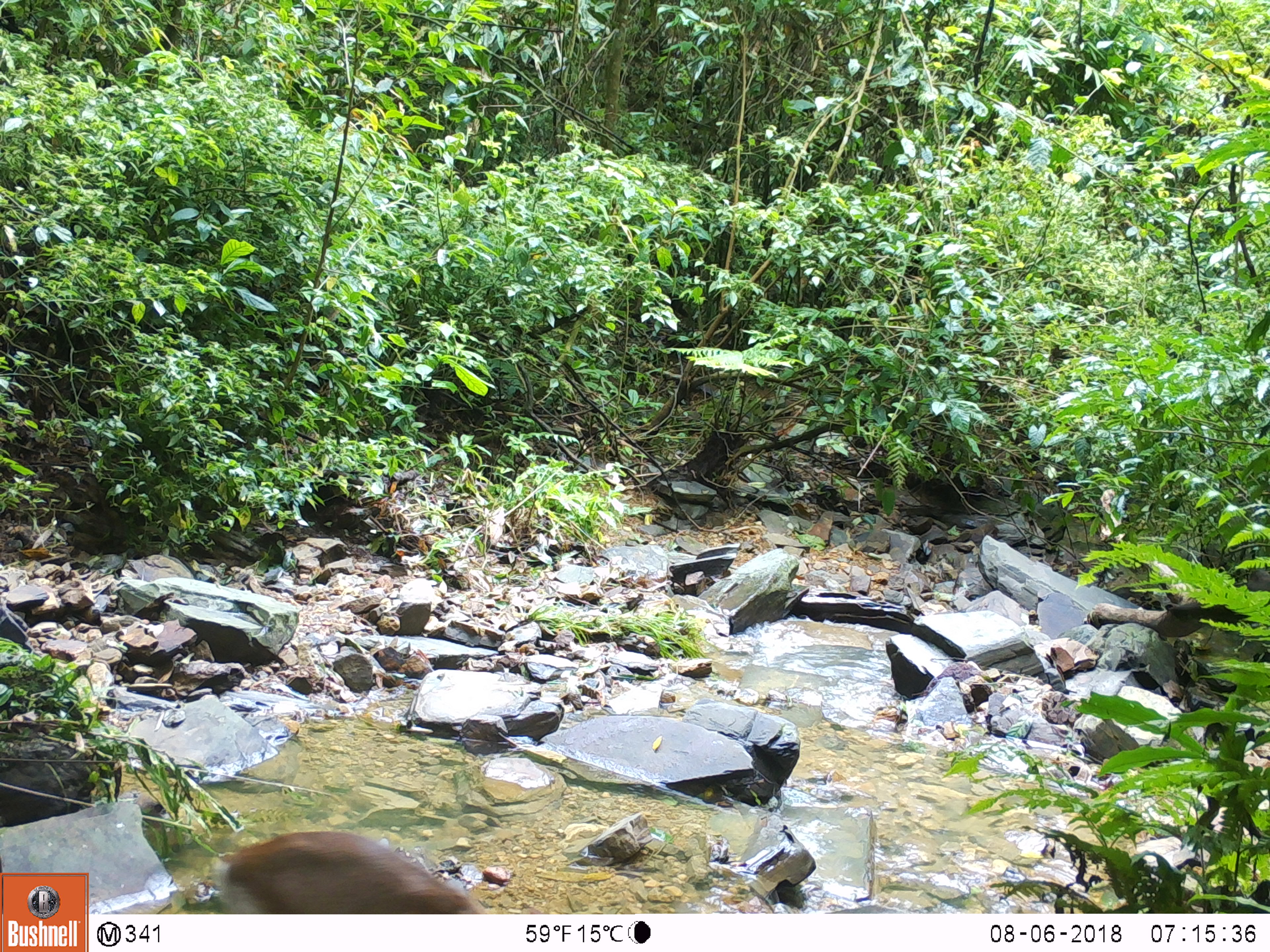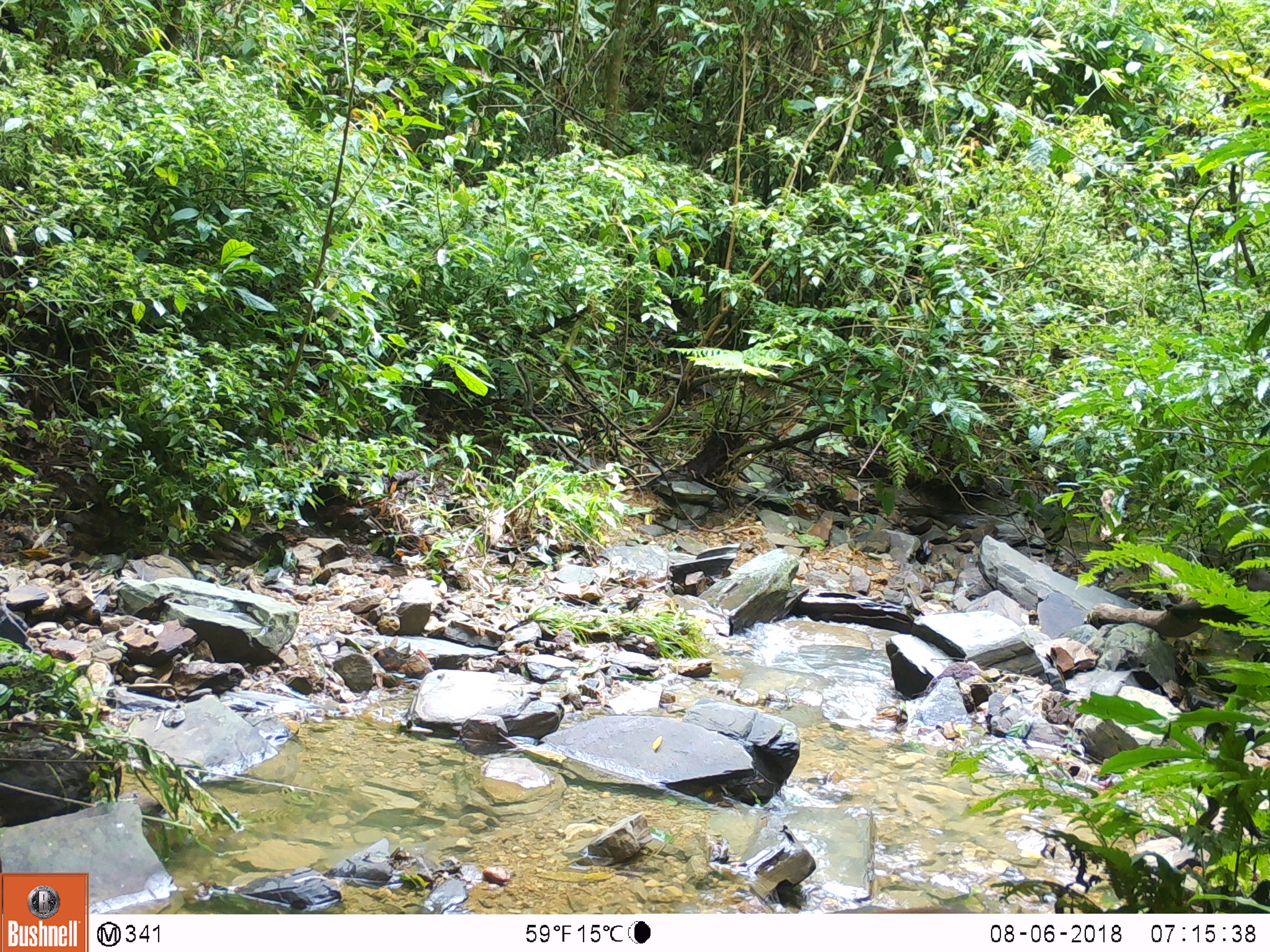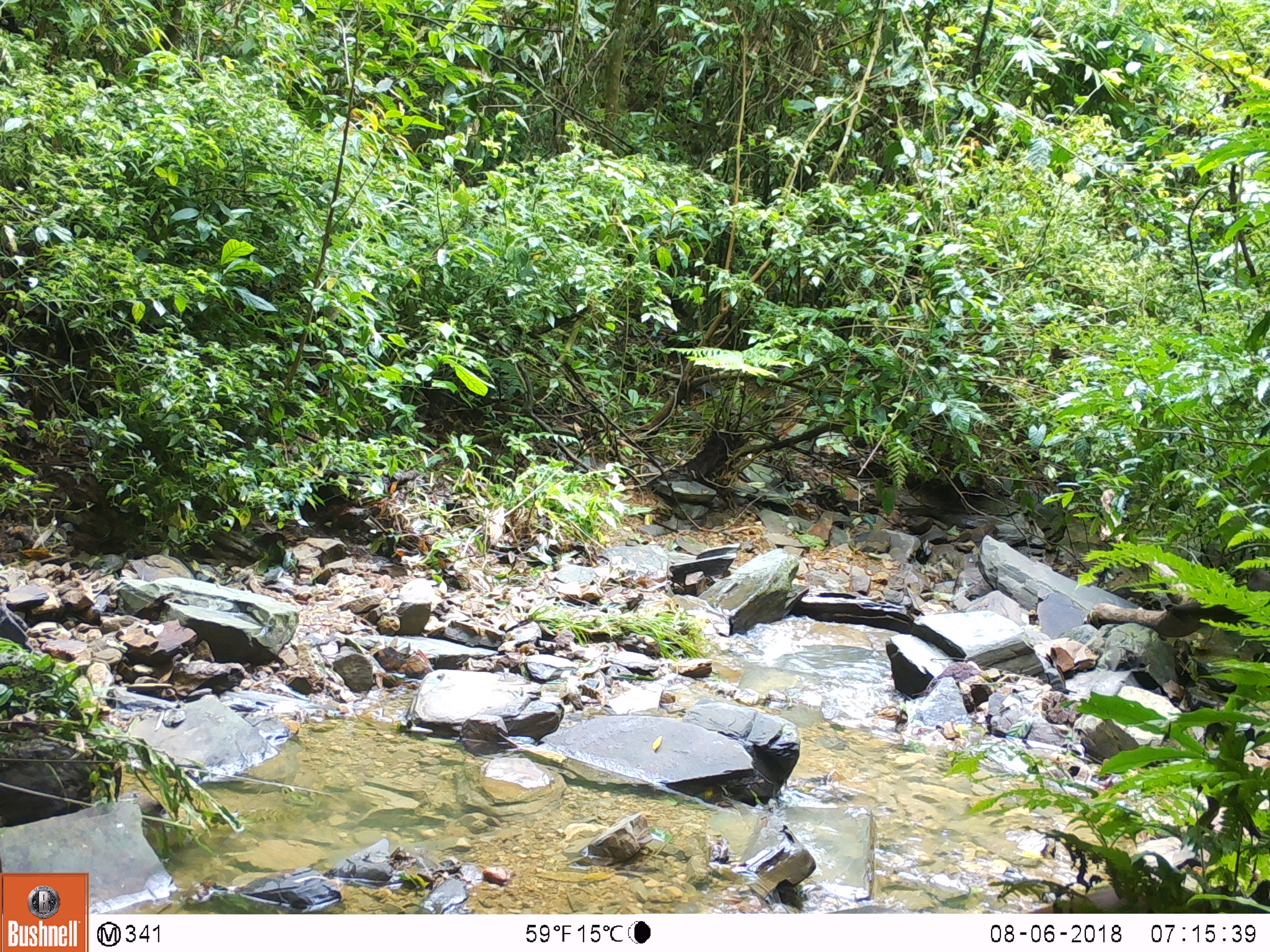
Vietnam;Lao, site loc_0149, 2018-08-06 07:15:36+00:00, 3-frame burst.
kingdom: Animalia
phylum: Chordata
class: Mammalia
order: Artiodactyla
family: Cervidae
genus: Muntiacus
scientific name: Muntiacus rooseveltorum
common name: roosevelt's muntjac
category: roosevelts muntjac group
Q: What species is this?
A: Roosevelts muntjac group (roosevelt's muntjac) (Muntiacus rooseveltorum).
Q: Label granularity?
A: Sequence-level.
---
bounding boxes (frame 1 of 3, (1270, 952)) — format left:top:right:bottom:
roosevelts muntjac group: 220:830:486:914